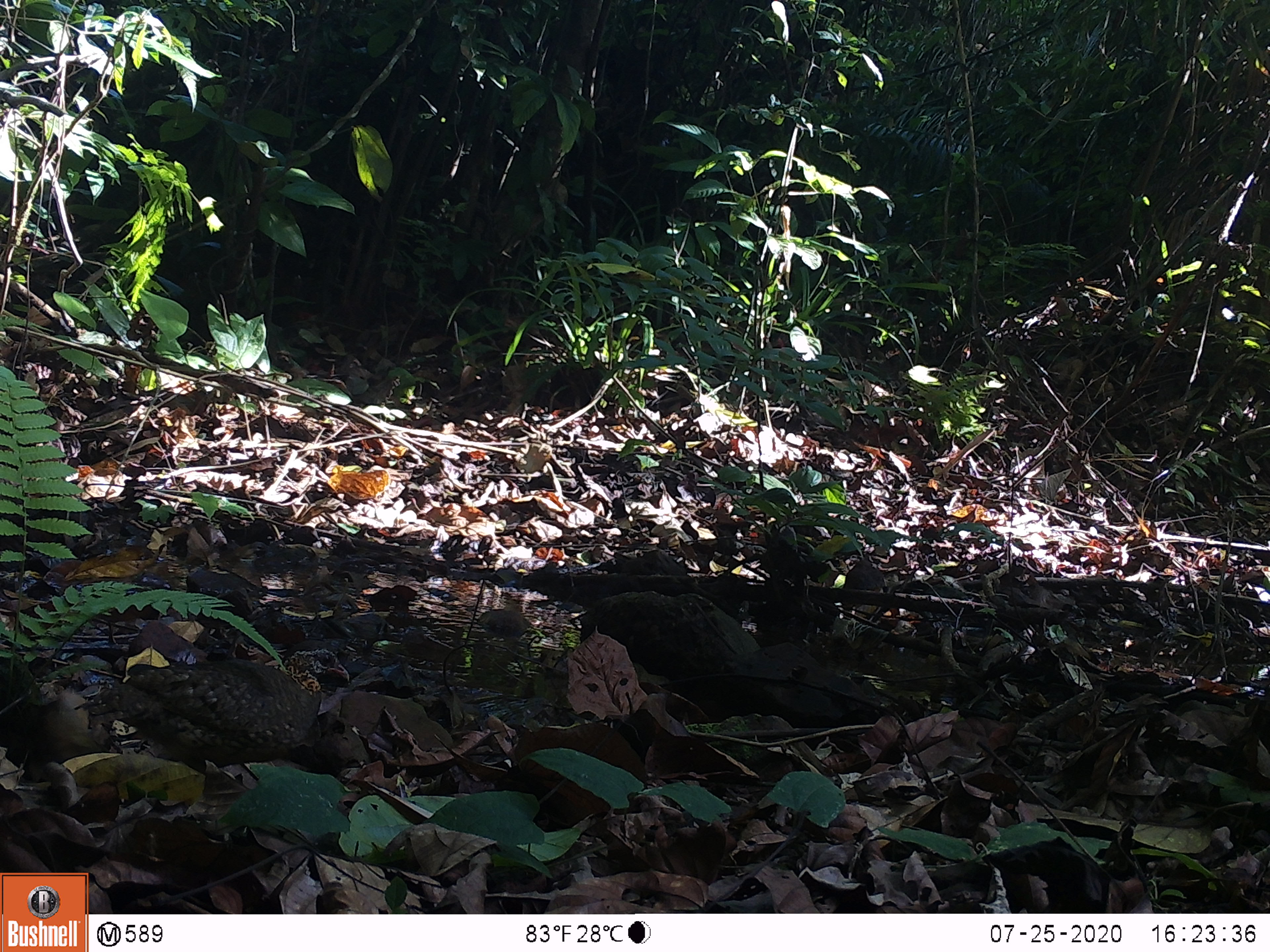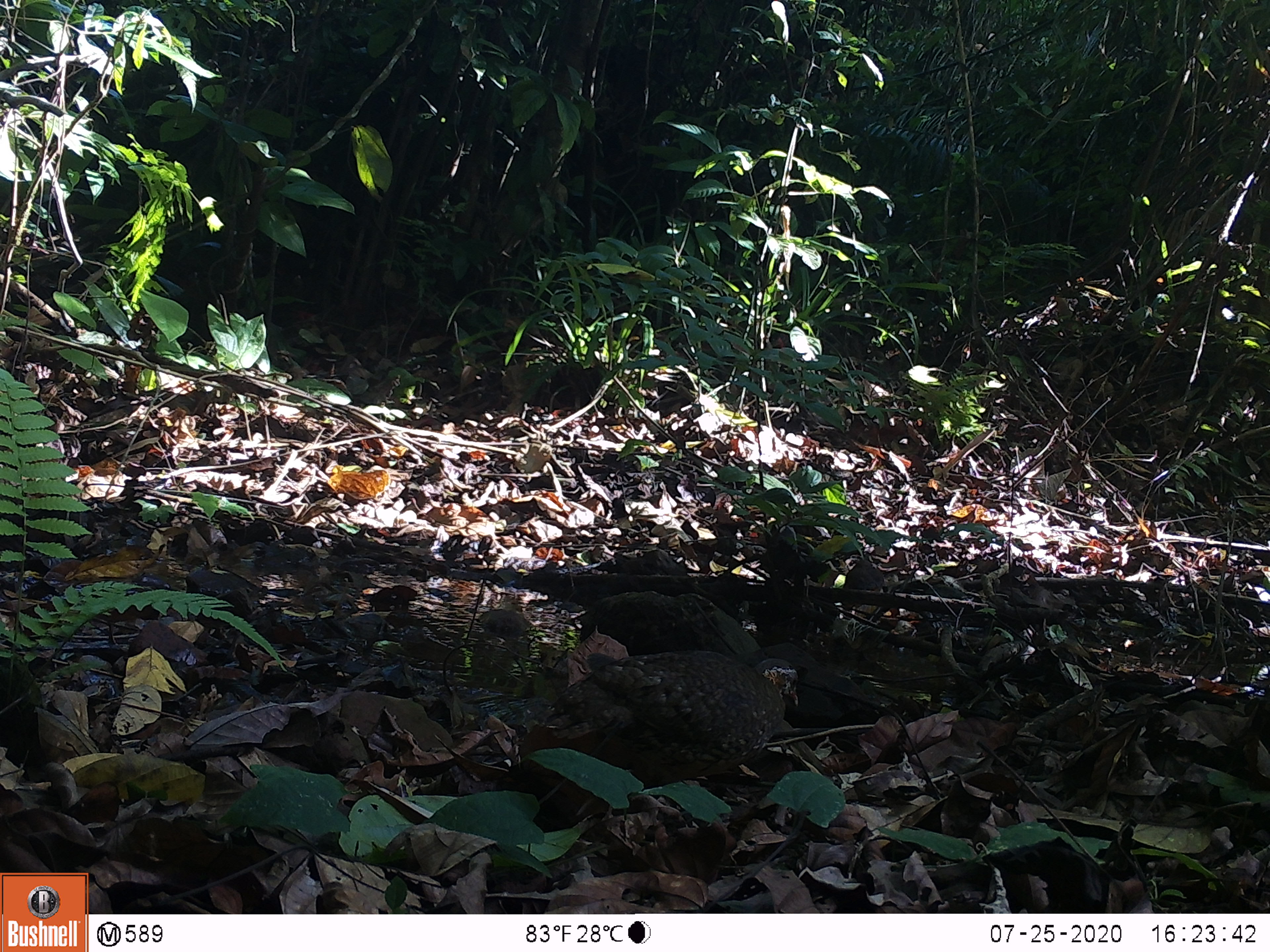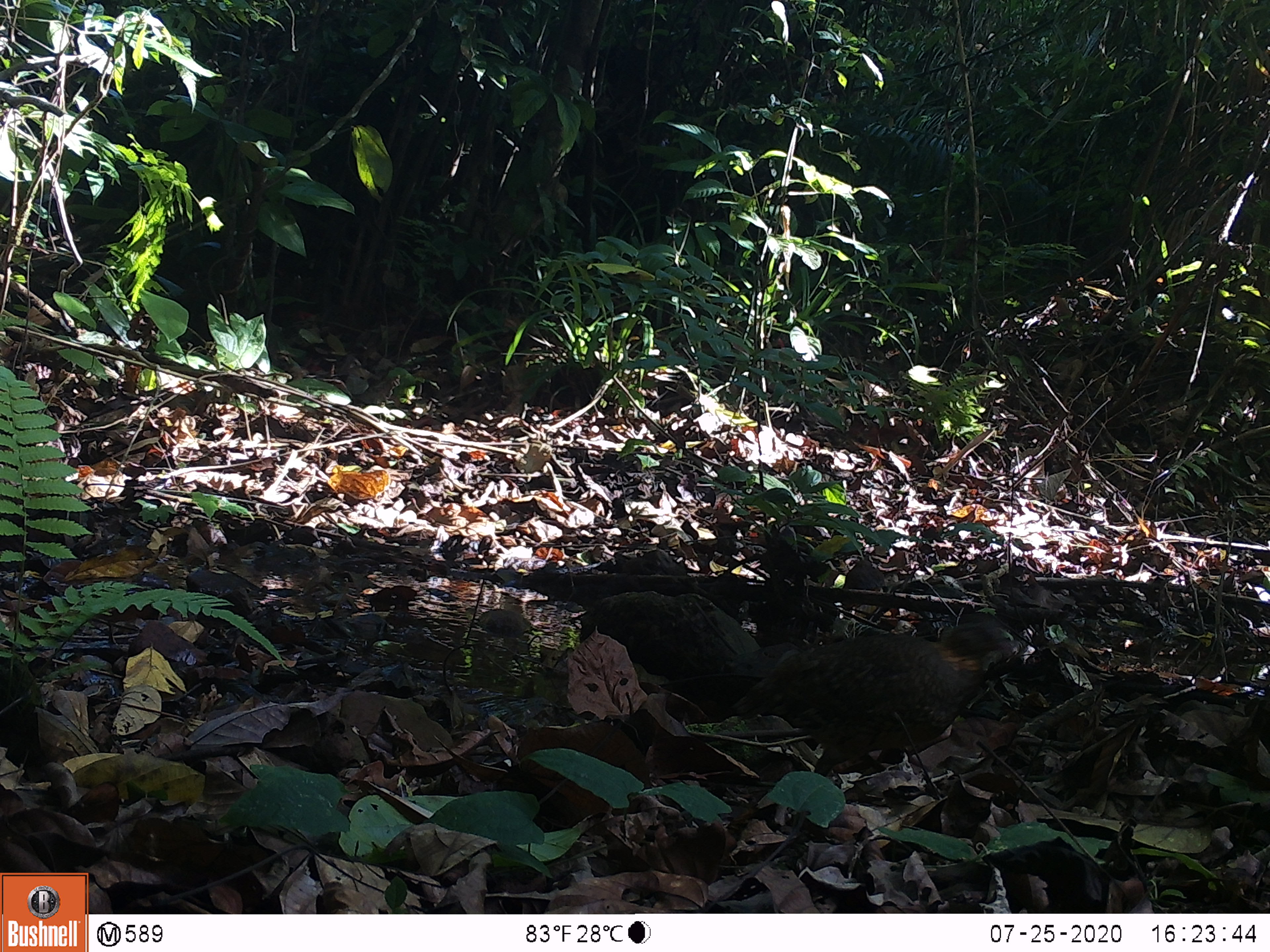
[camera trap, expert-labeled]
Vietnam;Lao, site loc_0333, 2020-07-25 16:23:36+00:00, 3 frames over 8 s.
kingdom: Animalia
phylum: Chordata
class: Aves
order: Galliformes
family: Phasianidae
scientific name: Phasianidae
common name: partridge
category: unidentified partridge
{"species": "unidentified partridge (partridge) (Phasianidae)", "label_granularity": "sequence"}